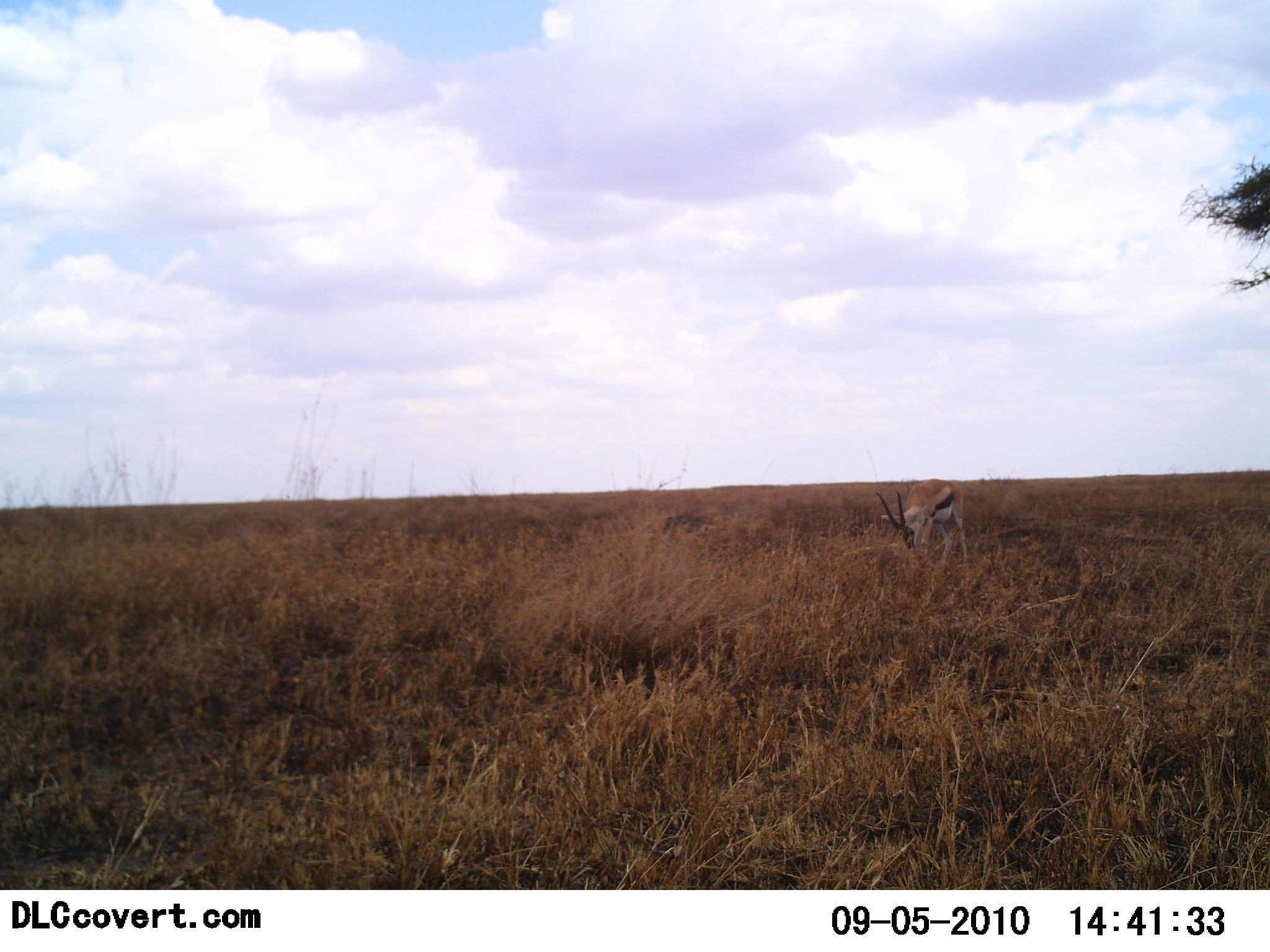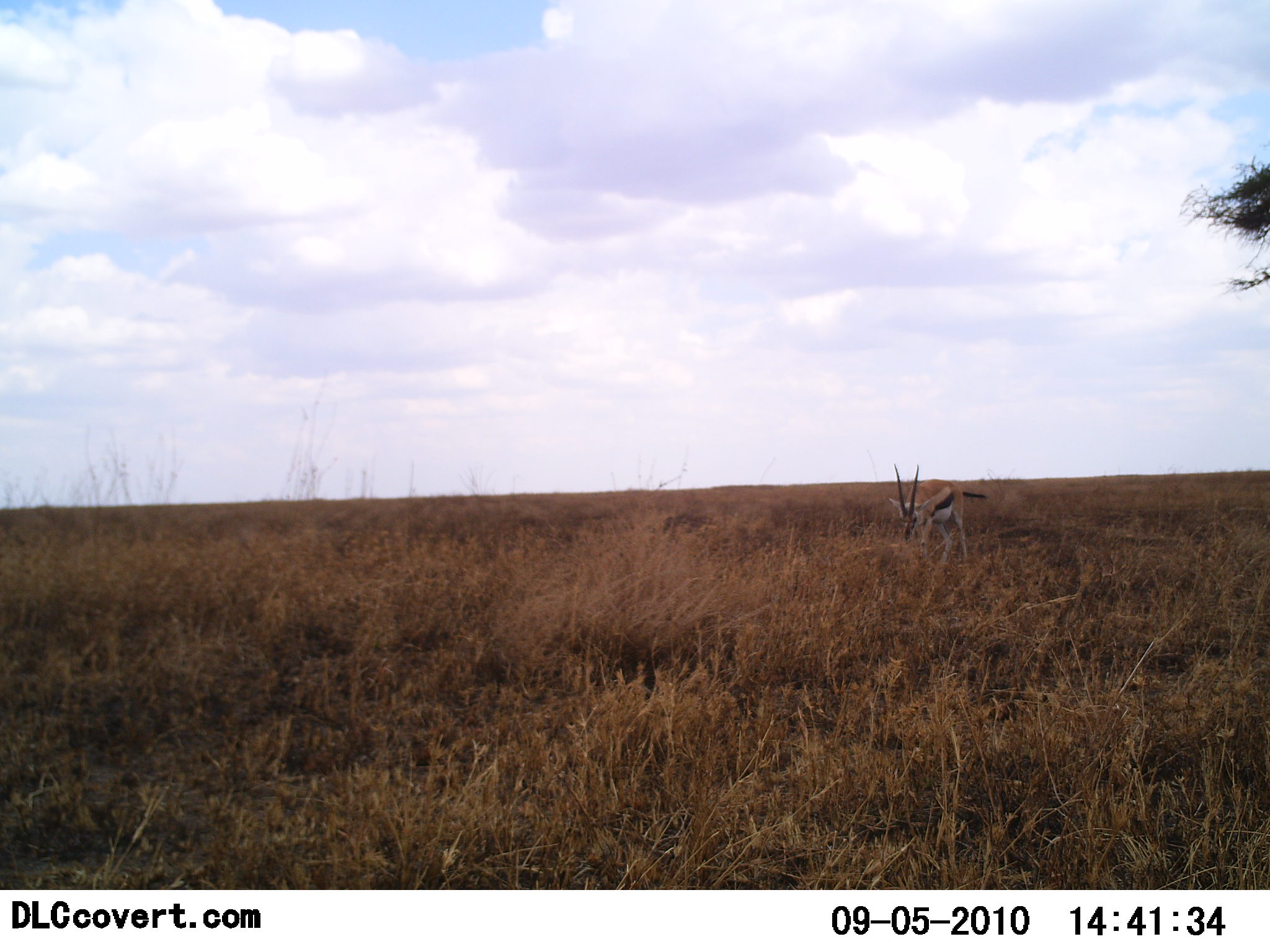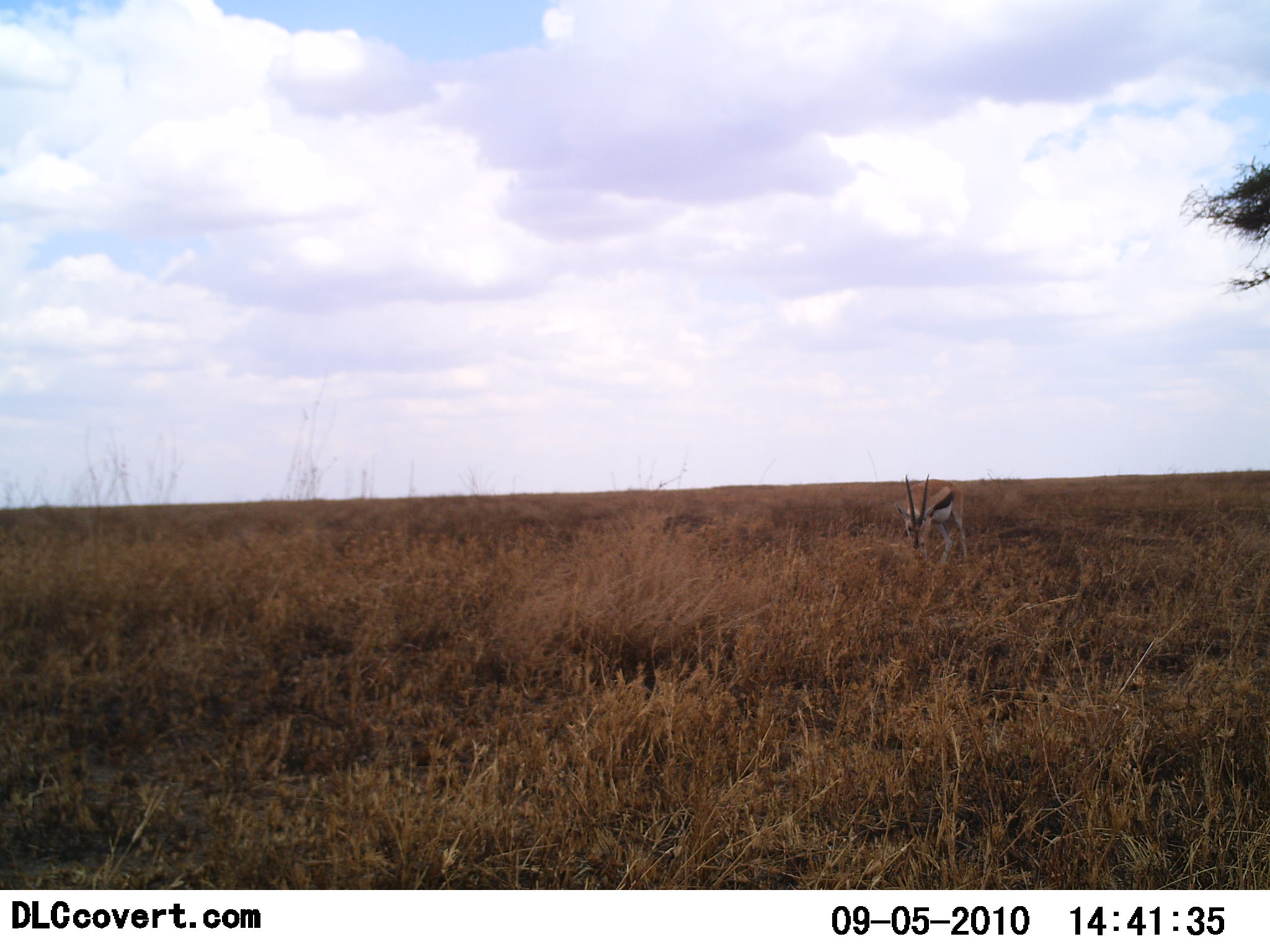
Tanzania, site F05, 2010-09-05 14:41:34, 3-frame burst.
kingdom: Animalia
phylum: Chordata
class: Mammalia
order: Artiodactyla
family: Bovidae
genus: Eudorcas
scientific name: Eudorcas thomsonii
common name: thomson's gazelle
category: gazellethomsons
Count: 1.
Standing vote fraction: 29%.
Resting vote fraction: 0%.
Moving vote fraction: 14%.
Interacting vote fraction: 0%.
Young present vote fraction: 0%.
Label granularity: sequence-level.